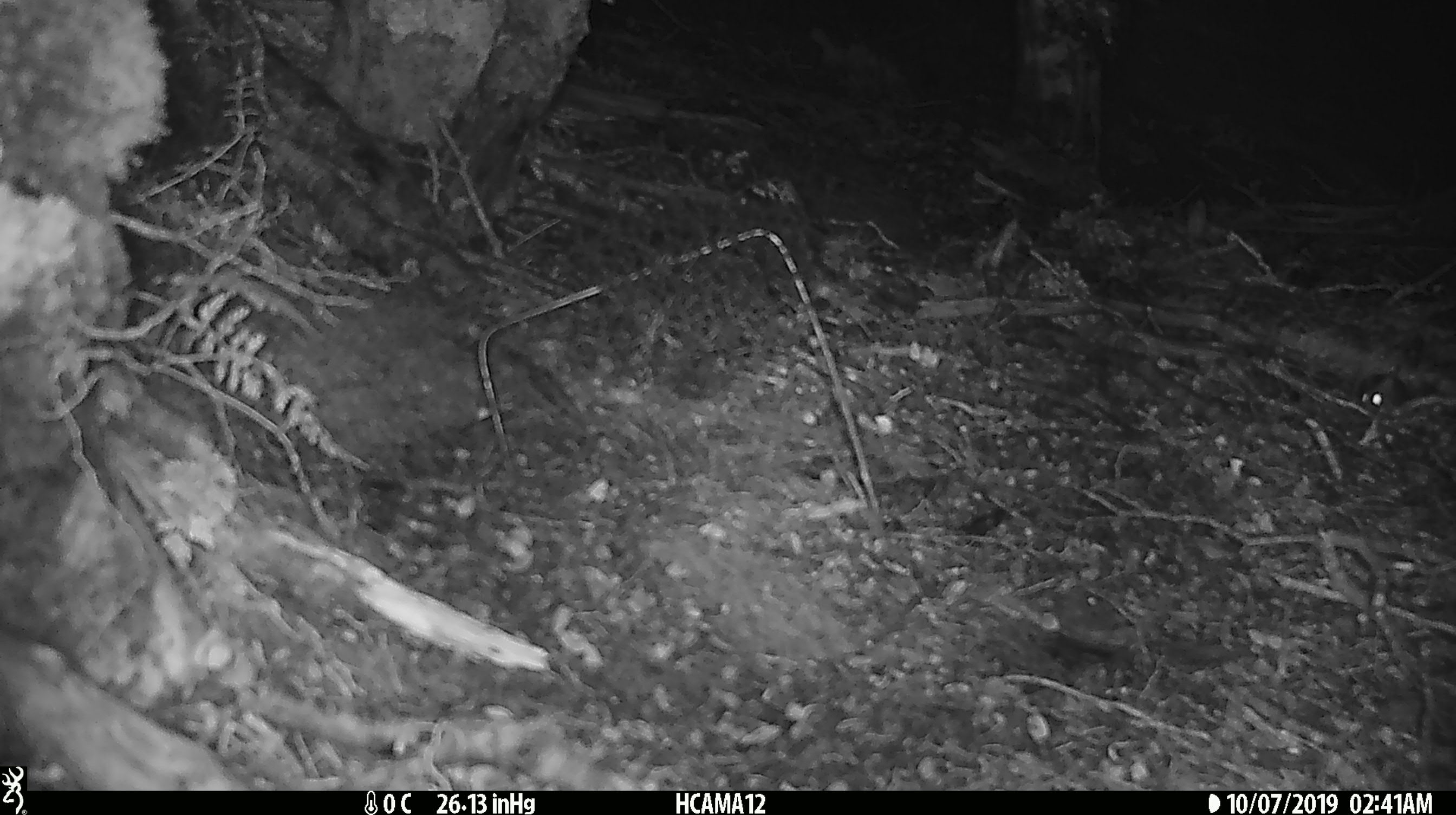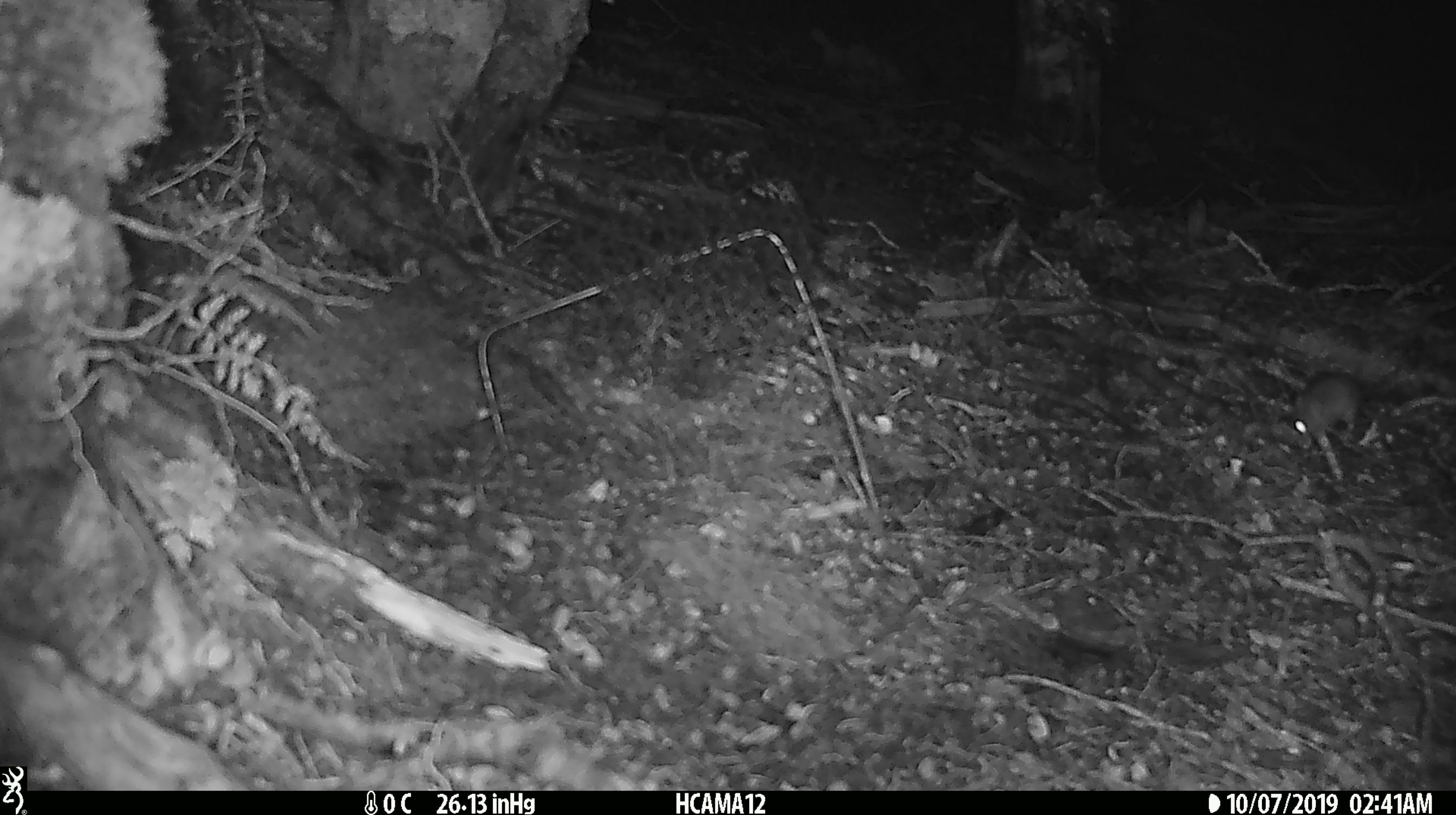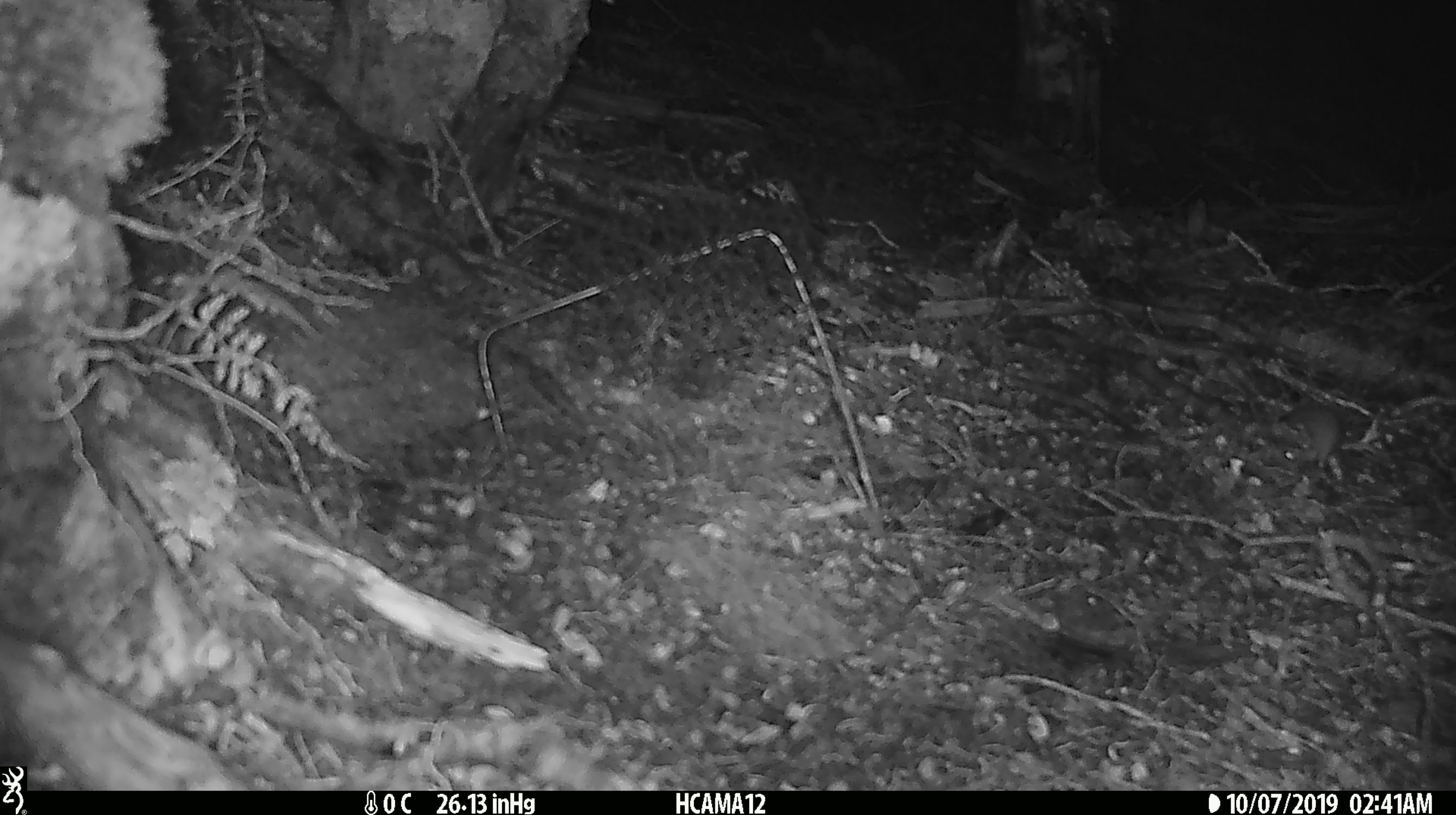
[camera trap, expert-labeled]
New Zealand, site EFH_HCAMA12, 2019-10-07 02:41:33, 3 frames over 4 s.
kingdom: Animalia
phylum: Chordata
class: Mammalia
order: Rodentia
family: Muridae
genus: Mus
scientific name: Mus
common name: mouse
Mouse (Mus).